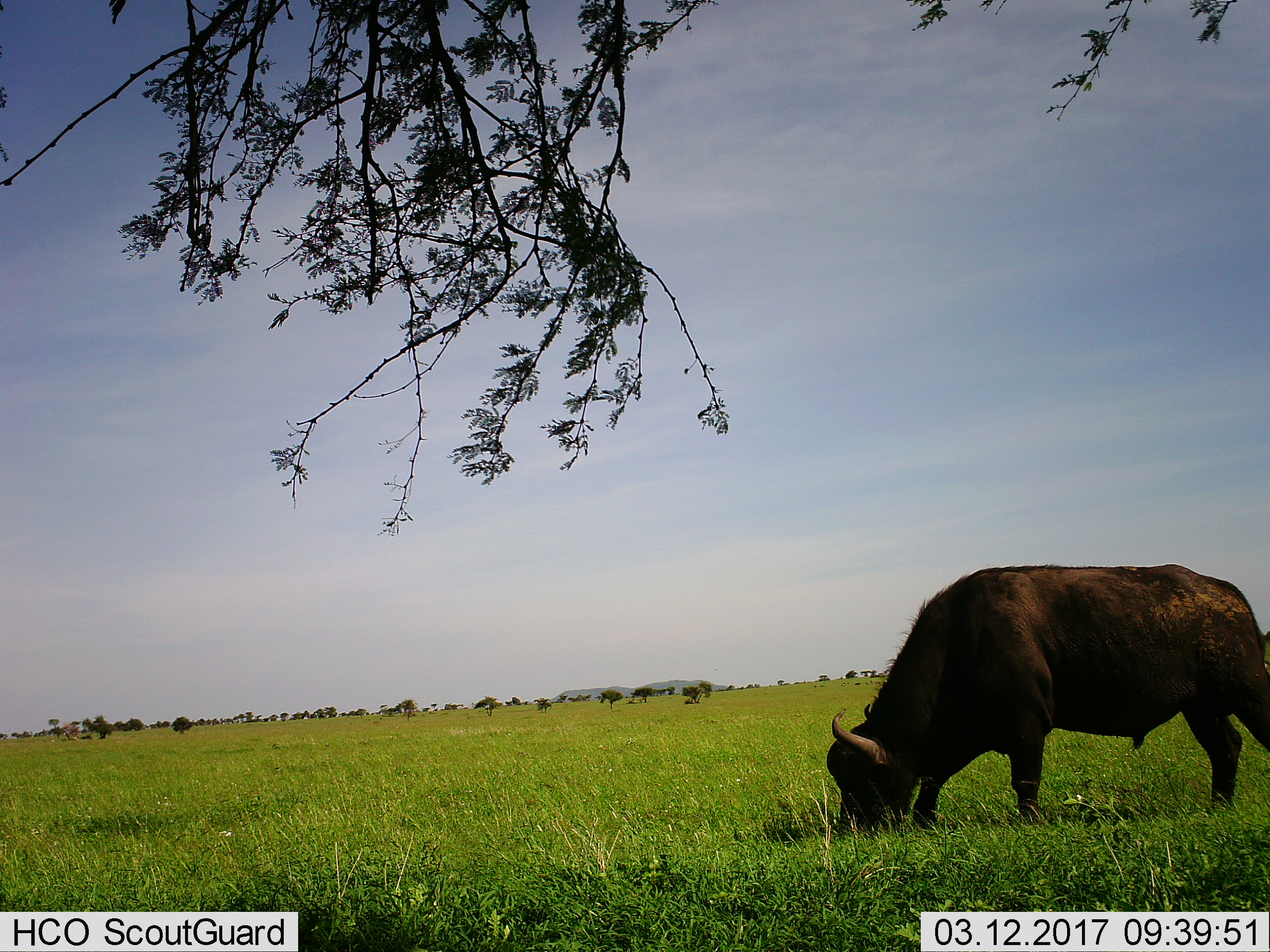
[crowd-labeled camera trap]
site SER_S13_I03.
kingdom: Animalia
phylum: Chordata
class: Mammalia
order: Artiodactyla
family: Bovidae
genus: Syncerus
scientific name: Syncerus caffer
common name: african buffalo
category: buffalo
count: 1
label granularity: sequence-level